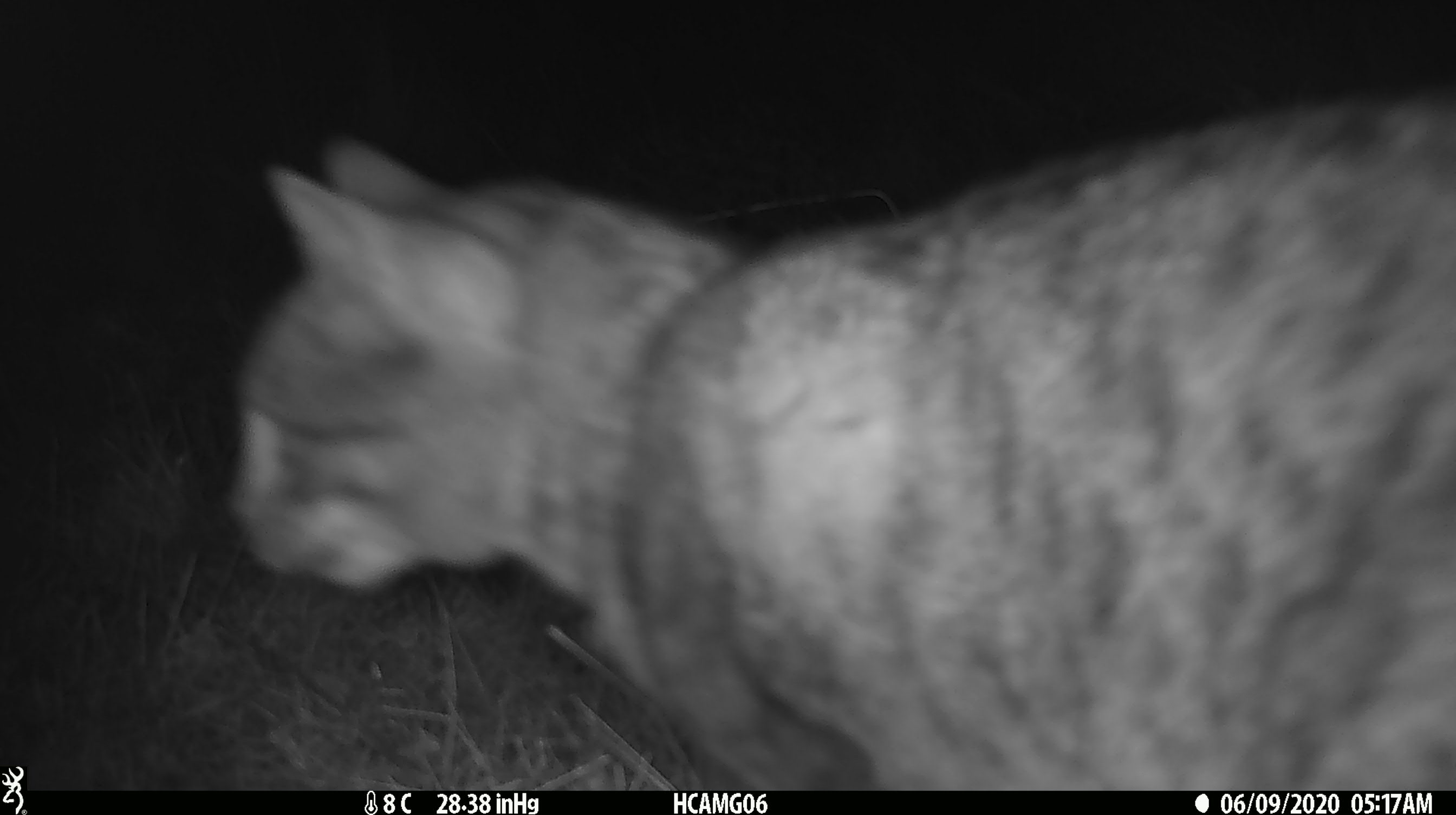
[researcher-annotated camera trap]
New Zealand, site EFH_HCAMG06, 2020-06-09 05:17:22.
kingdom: Animalia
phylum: Chordata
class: Mammalia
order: Carnivora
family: Felidae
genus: Felis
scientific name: Felis catus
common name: domestic cat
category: cat